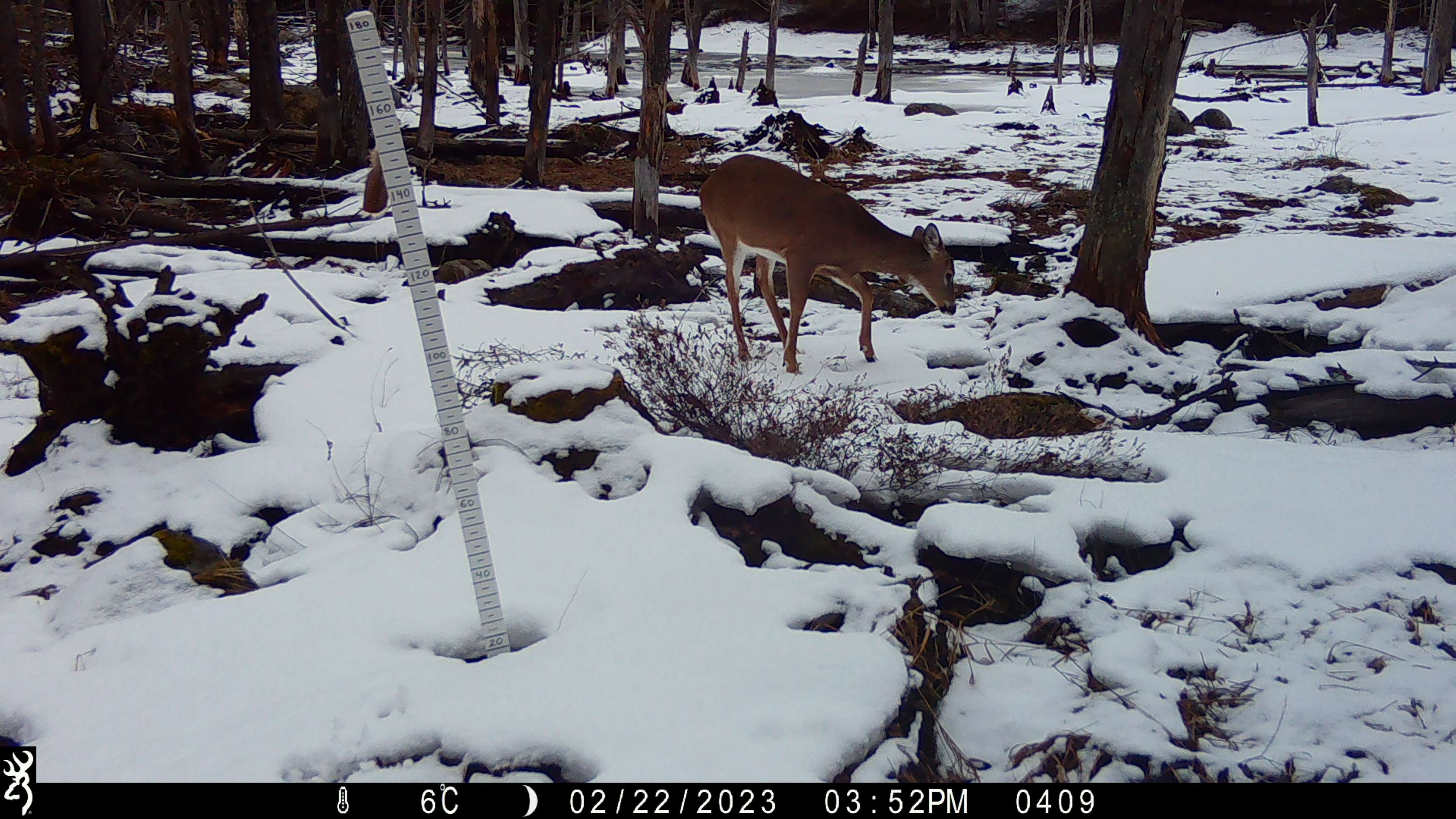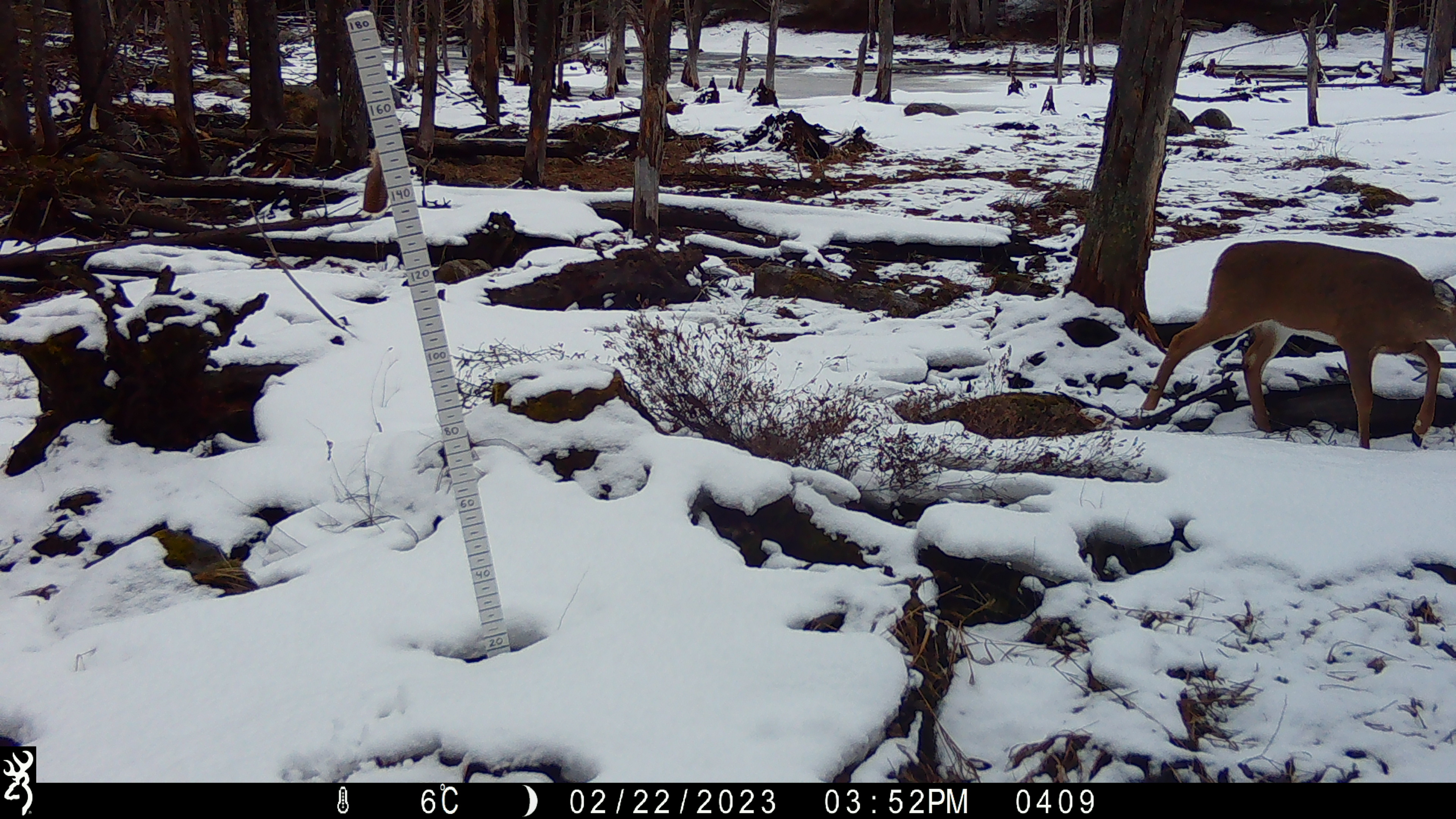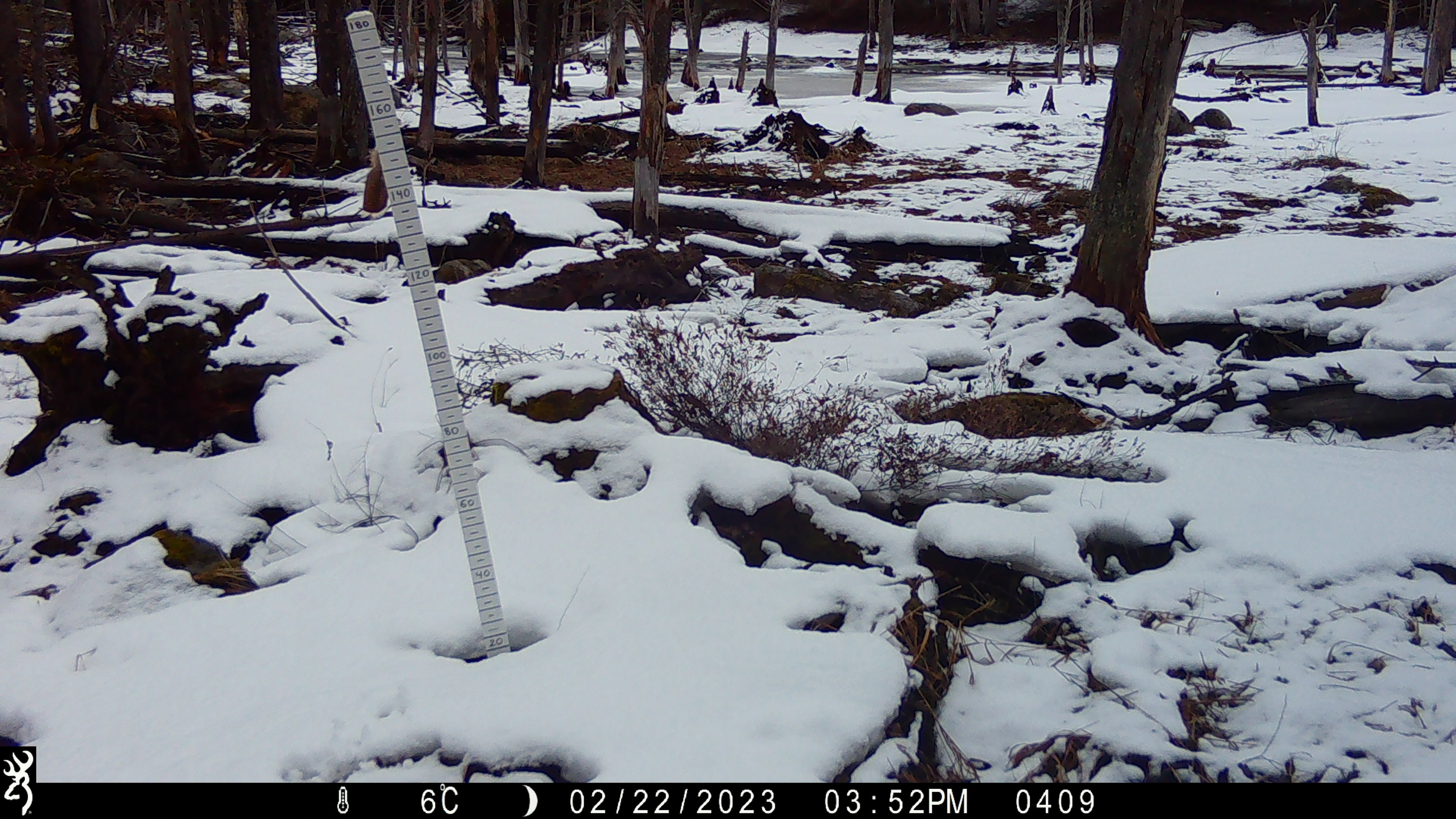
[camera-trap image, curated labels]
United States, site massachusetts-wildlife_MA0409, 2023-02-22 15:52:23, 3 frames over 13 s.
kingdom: Animalia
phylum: Chordata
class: Mammalia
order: Artiodactyla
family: Cervidae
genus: Odocoileus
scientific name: Odocoileus virginianus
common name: white-tailed deer